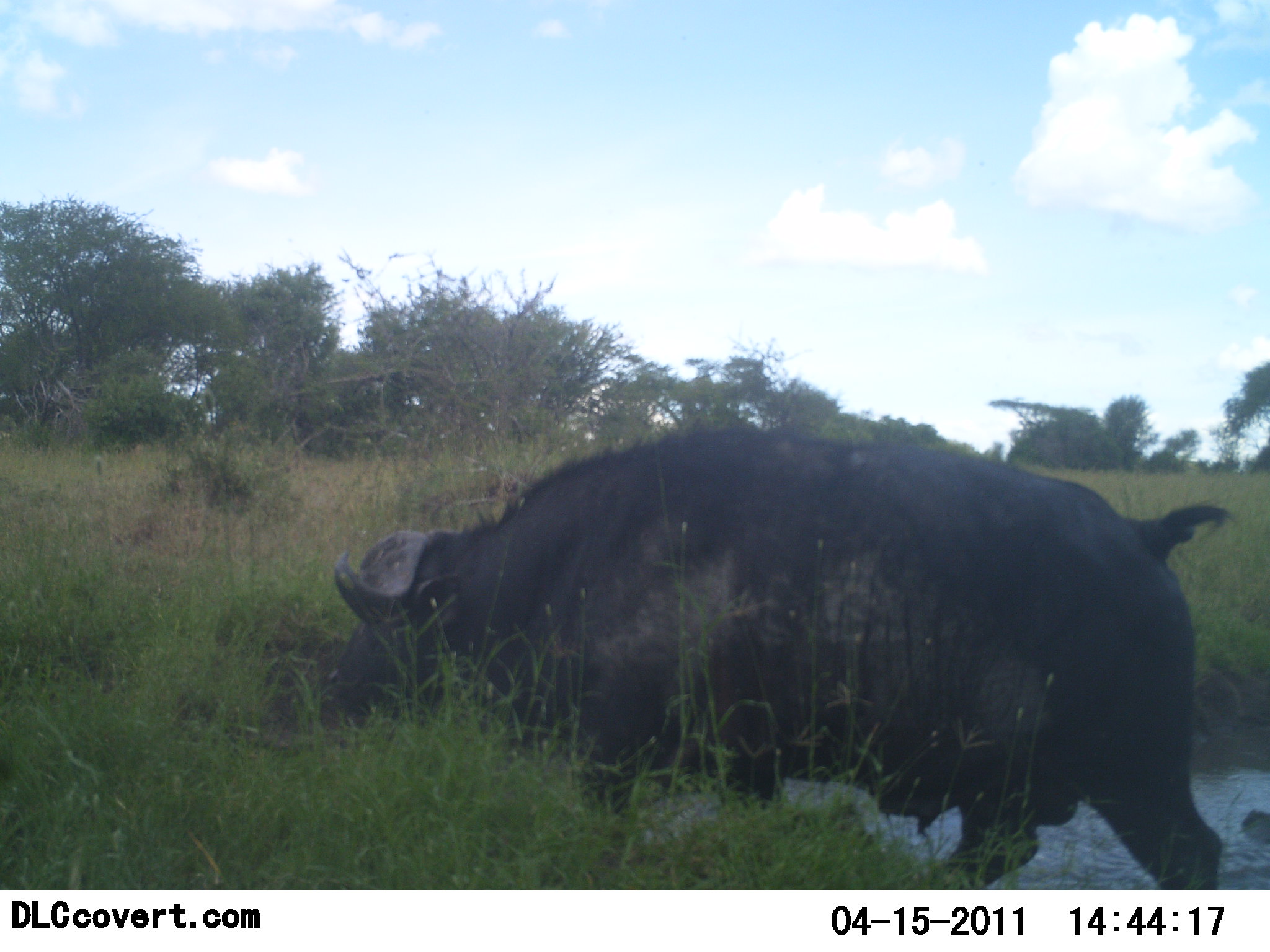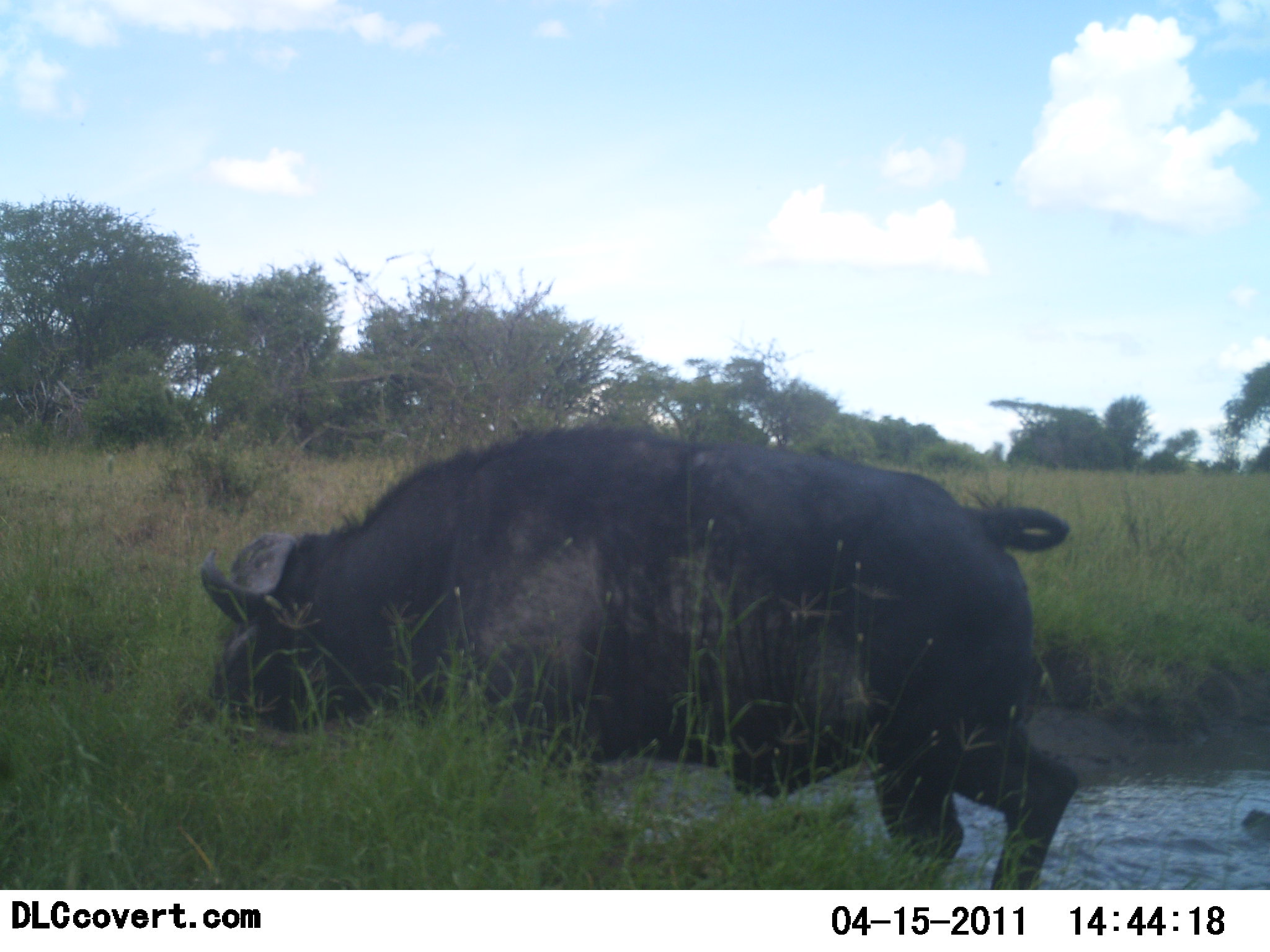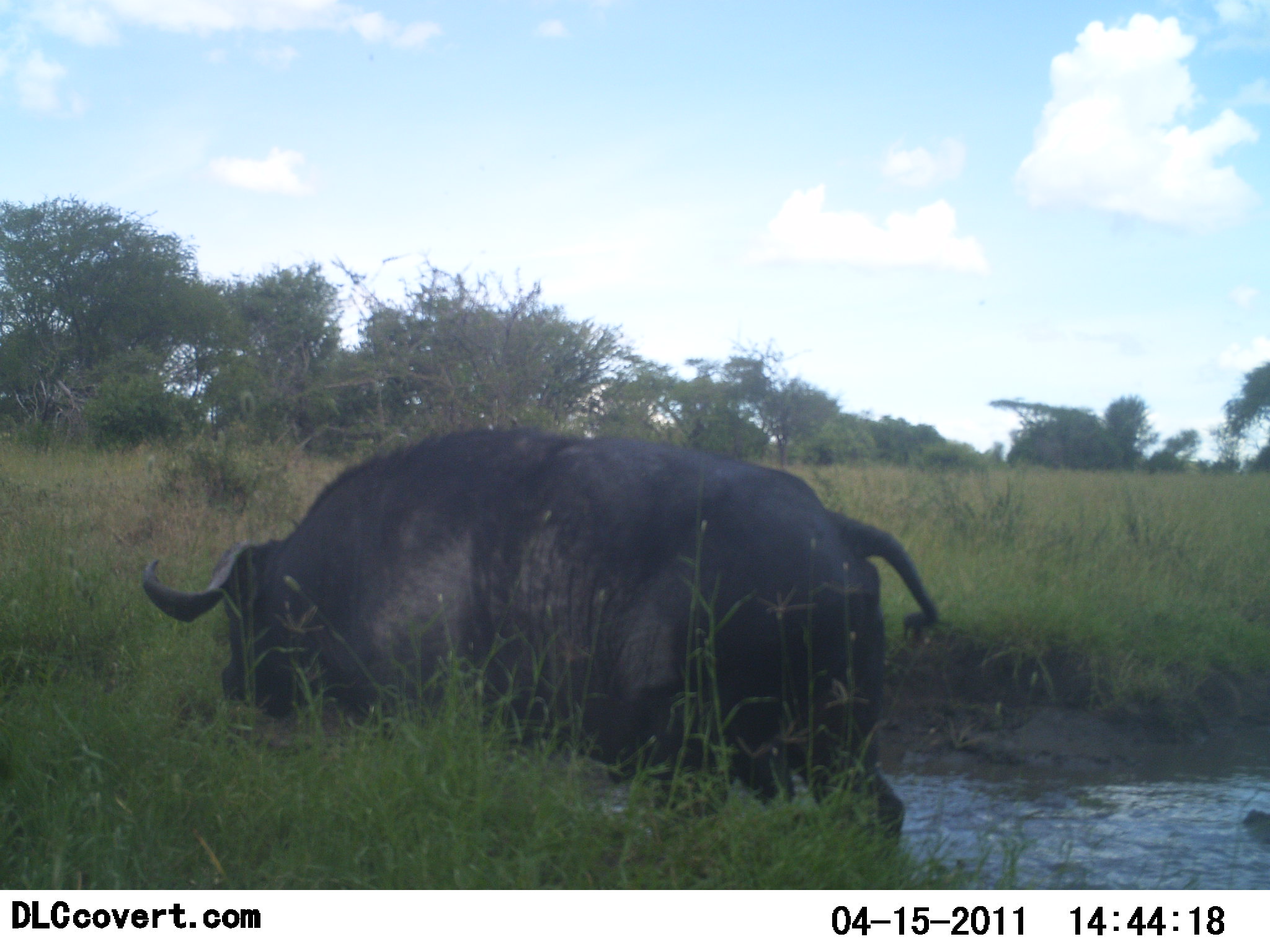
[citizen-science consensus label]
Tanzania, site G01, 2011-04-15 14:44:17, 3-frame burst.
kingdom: Animalia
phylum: Chordata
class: Mammalia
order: Artiodactyla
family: Bovidae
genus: Syncerus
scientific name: Syncerus caffer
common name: cape buffalo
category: buffalo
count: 1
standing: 9%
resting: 0%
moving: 82%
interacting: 0%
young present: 0%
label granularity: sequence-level